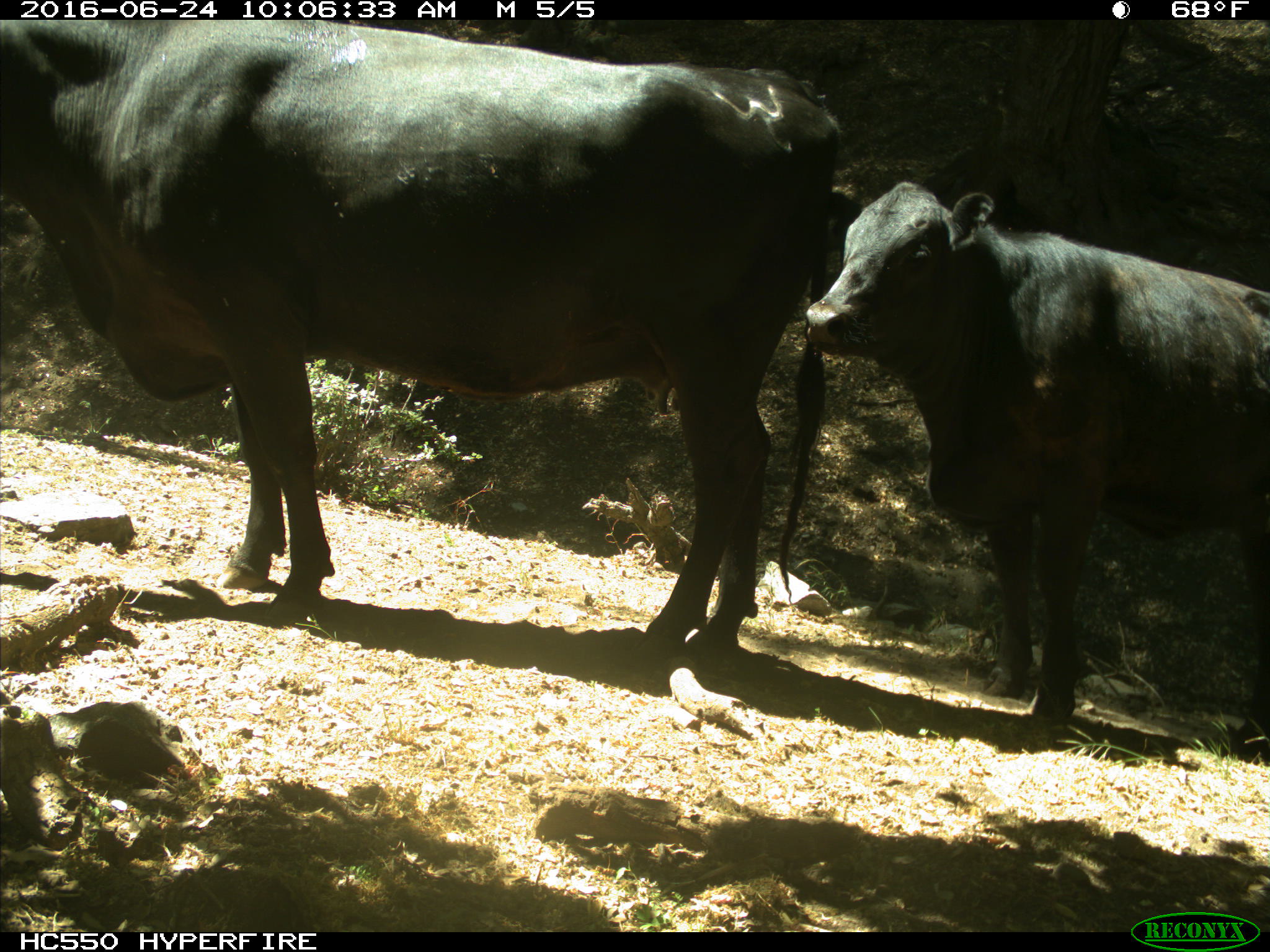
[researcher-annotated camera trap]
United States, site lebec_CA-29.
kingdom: Animalia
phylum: Chordata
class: Mammalia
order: Artiodactyla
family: Bovidae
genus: Bos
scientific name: Bos taurus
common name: domestic cow